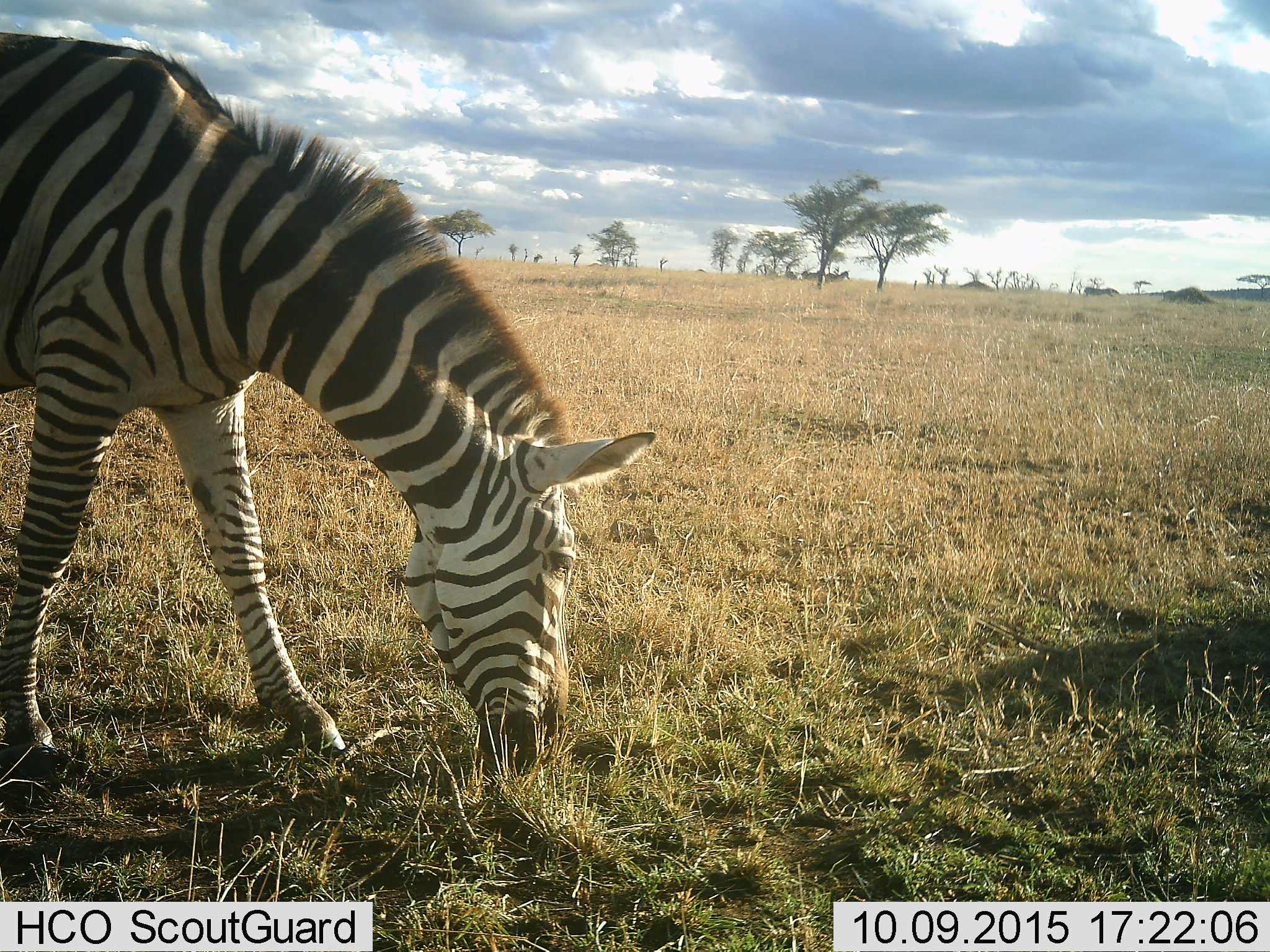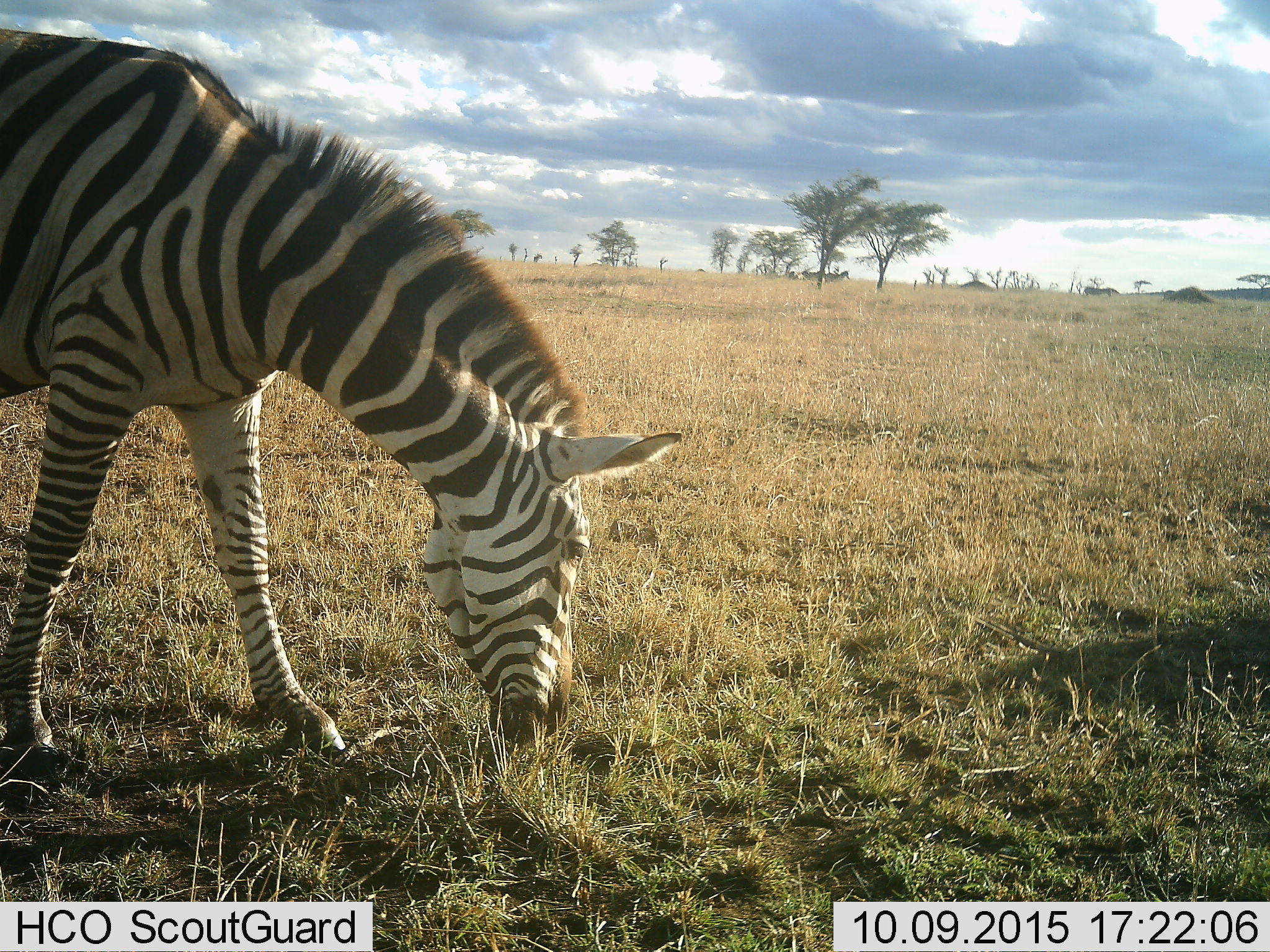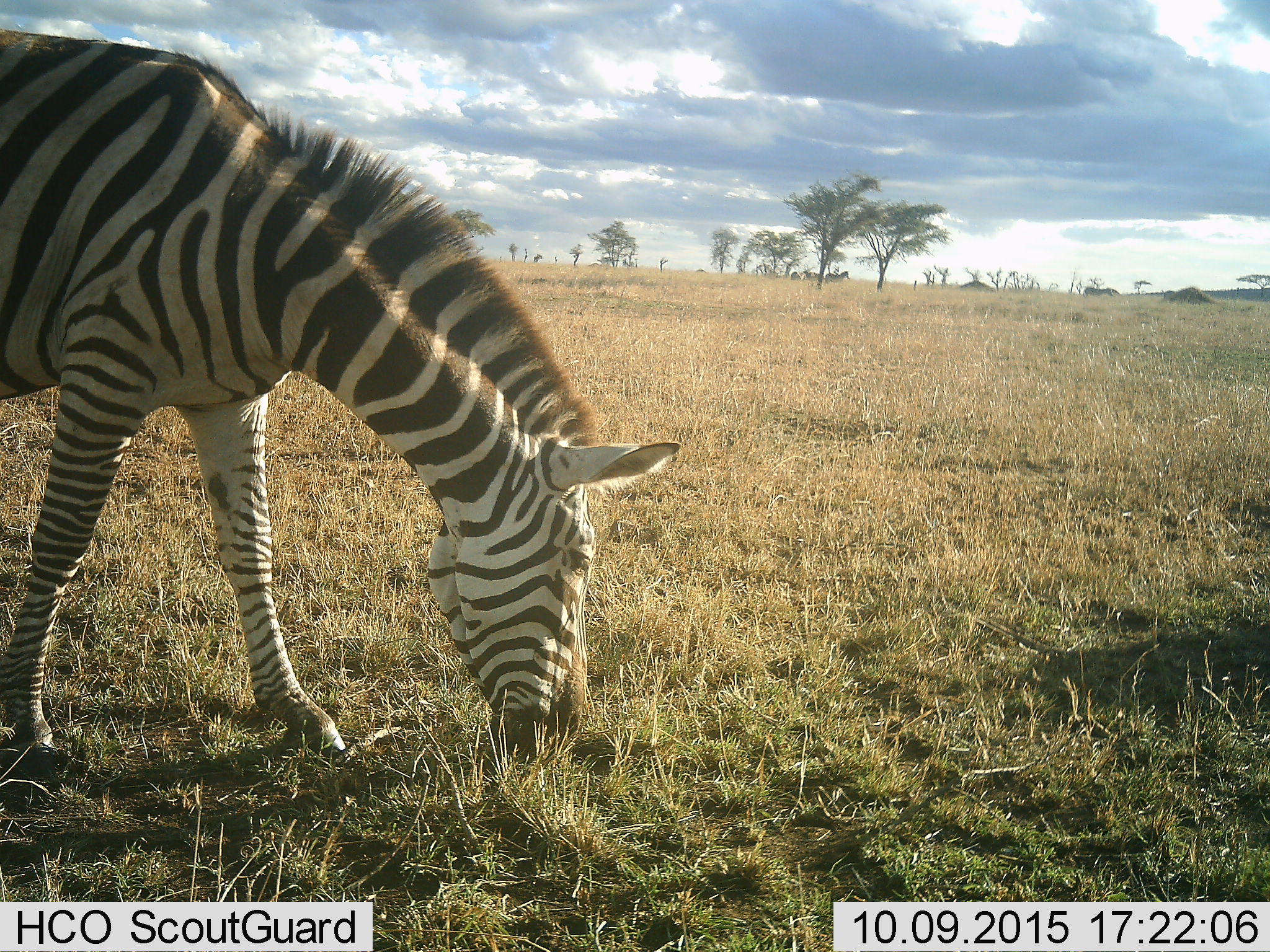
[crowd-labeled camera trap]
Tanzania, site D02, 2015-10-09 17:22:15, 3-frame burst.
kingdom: Animalia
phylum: Chordata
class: Mammalia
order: Perissodactyla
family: Equidae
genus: Equus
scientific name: Equus quagga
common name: plains zebra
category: zebra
Zebra (plains zebra) (Equus quagga), count 1. Behavior (volunteer vote fractions): standing 28%, resting 0%, moving 6%, interacting 0%. Young present (vote fraction): 0%. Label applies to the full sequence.